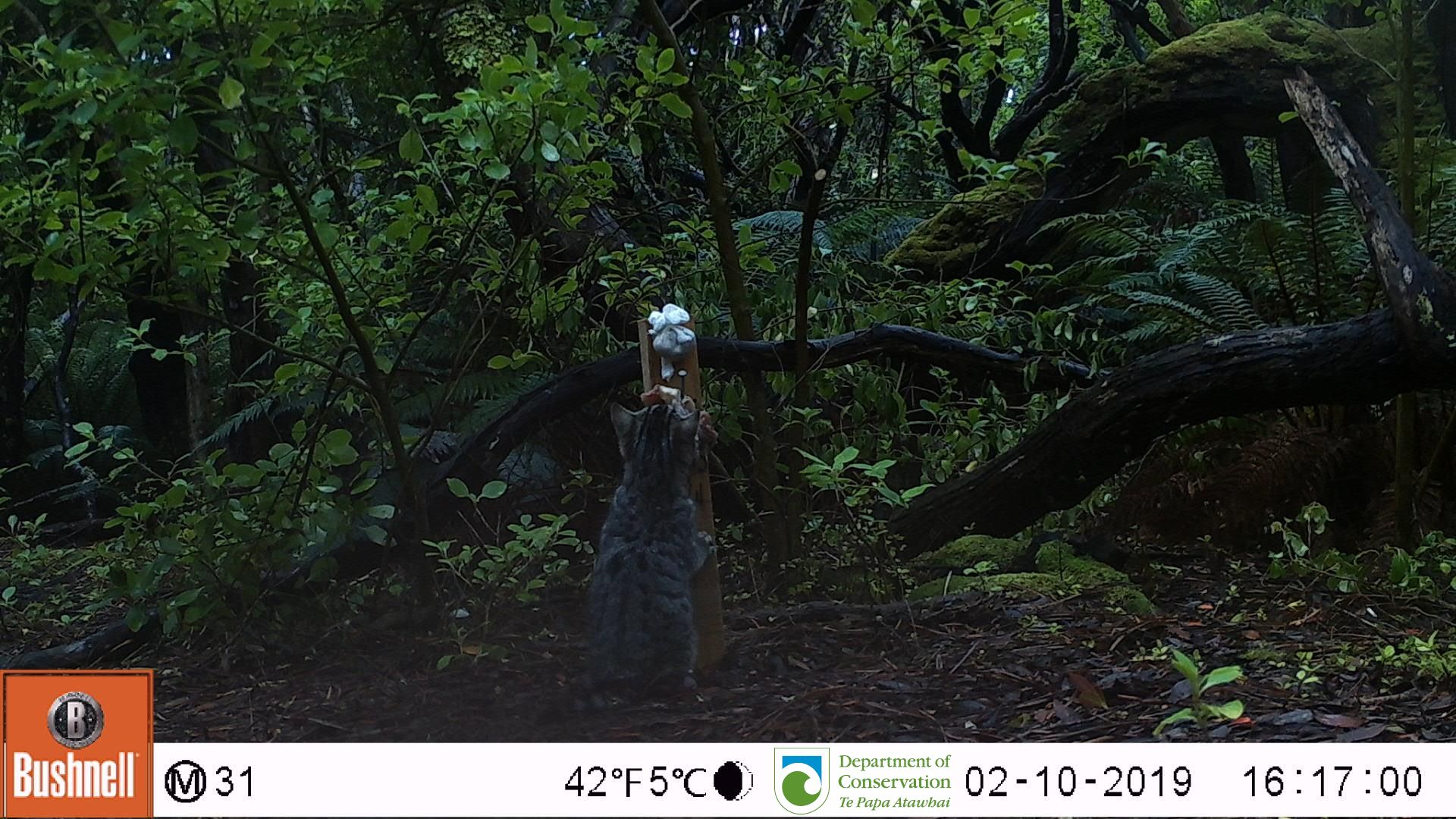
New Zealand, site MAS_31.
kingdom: Animalia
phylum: Chordata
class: Mammalia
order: Carnivora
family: Felidae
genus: Felis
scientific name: Felis catus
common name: domestic cat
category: cat